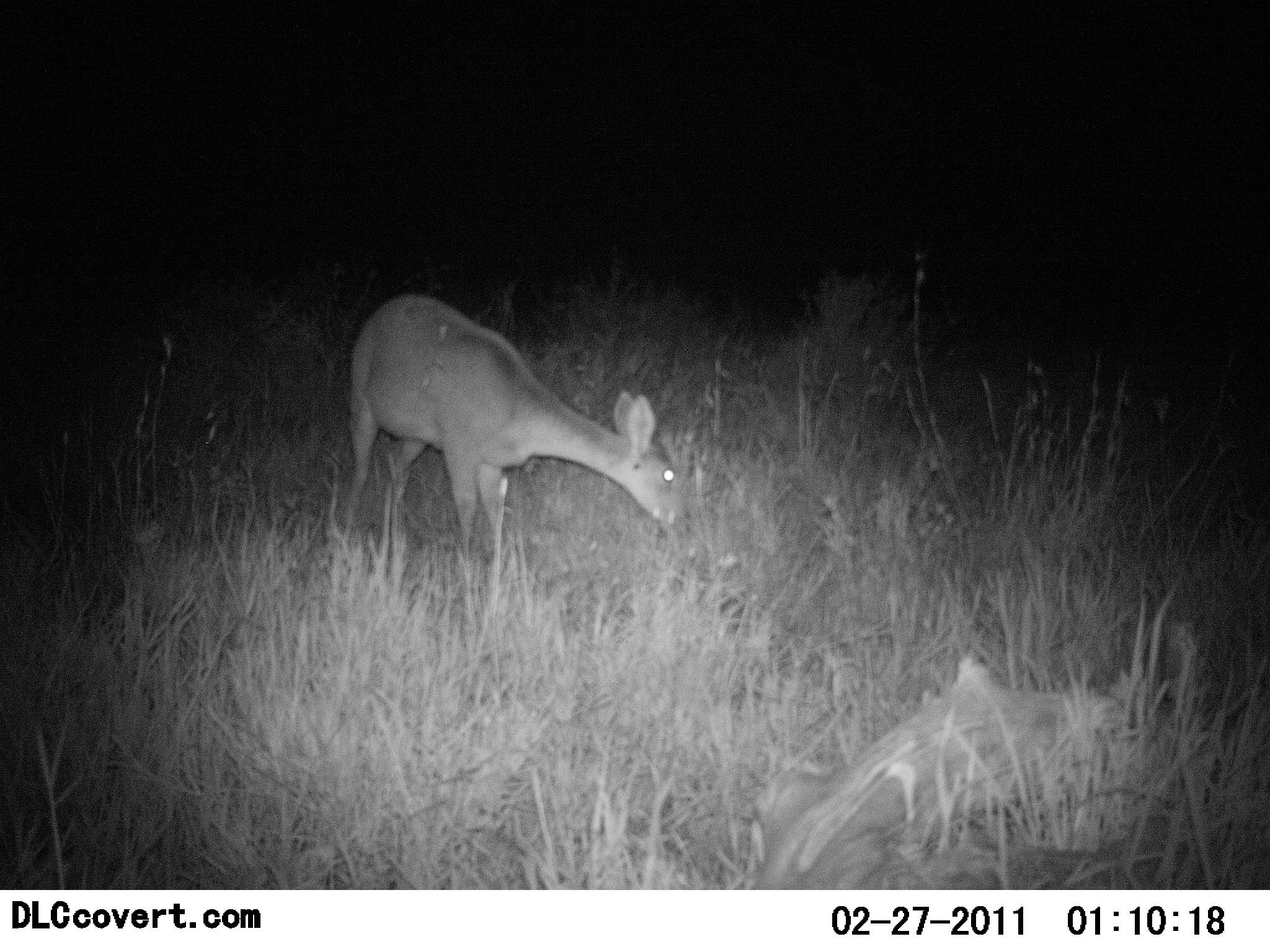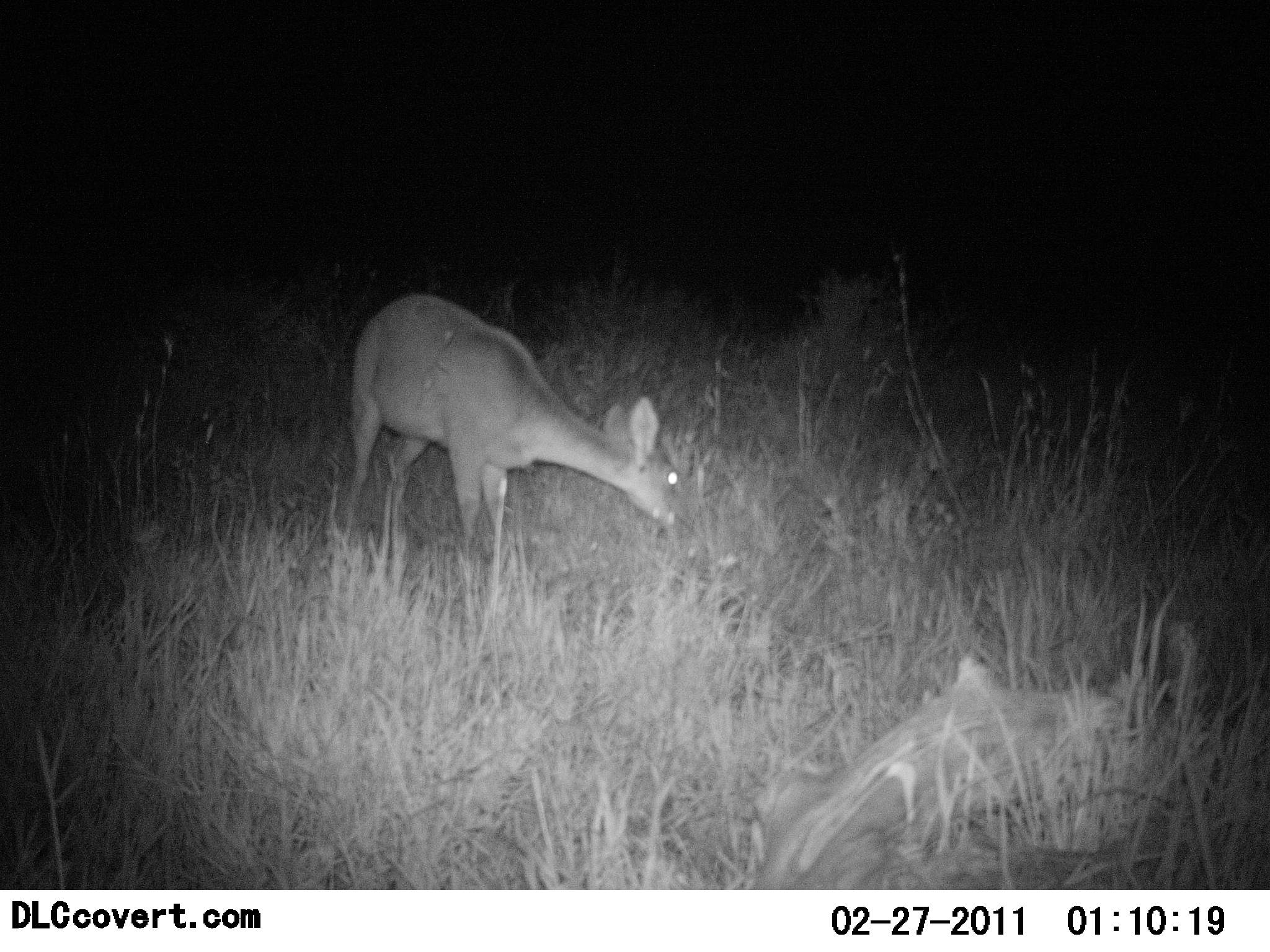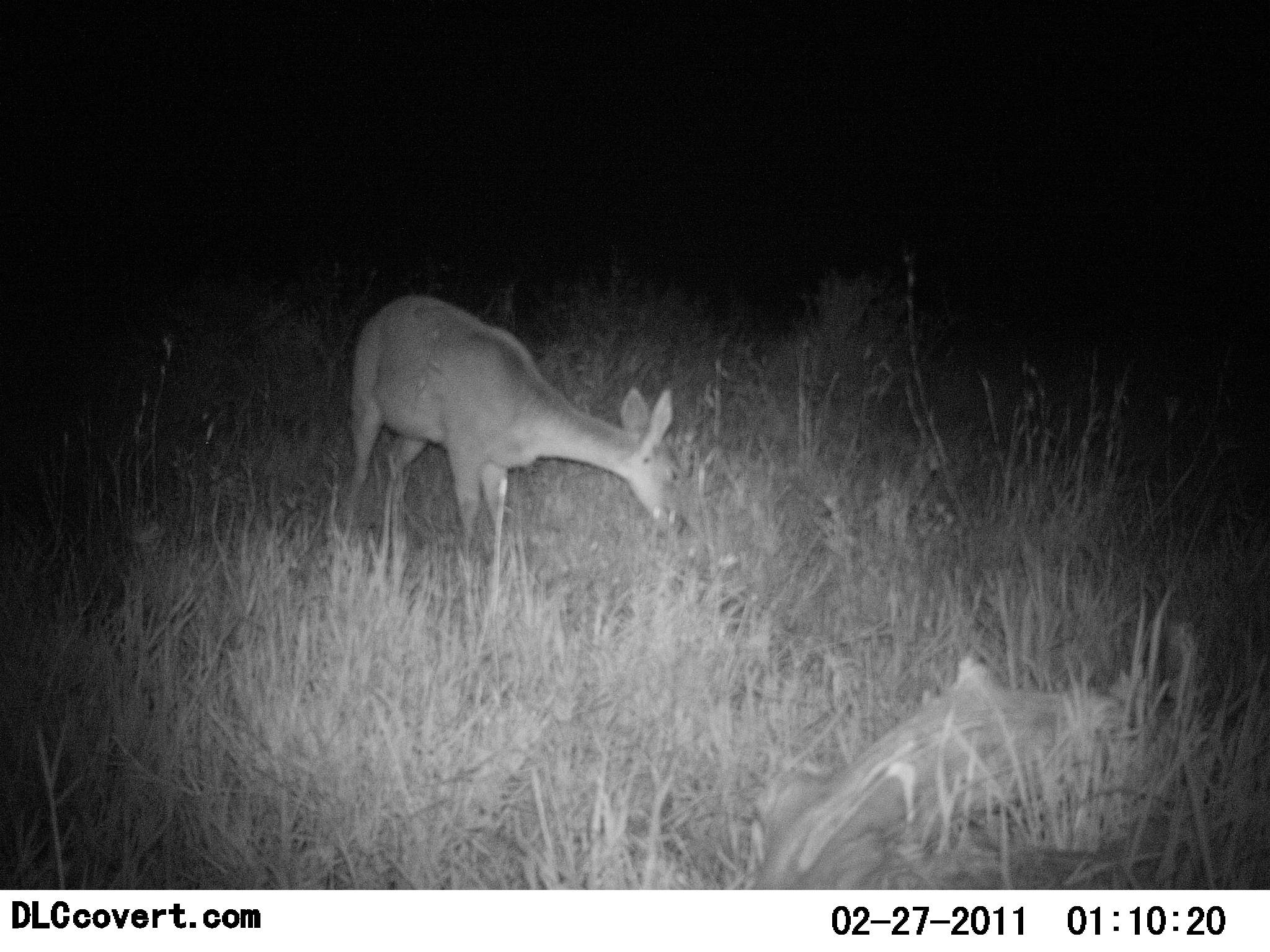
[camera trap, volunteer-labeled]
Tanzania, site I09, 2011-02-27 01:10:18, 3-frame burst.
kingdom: Animalia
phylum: Chordata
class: Mammalia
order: Artiodactyla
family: Bovidae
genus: Redunca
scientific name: Redunca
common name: reedbuck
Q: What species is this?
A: Reedbuck (Redunca).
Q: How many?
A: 1.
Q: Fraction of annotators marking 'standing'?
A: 20%.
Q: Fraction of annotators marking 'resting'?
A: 0%.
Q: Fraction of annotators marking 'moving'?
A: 0%.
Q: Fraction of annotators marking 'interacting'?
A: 0%.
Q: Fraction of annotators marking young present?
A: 0%.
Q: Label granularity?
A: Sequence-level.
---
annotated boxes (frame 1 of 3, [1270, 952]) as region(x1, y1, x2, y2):
animal: region(345, 294, 680, 596)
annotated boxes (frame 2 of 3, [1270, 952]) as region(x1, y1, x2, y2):
animal: region(344, 294, 680, 586)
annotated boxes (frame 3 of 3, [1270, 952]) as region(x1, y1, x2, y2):
animal: region(344, 294, 680, 586)